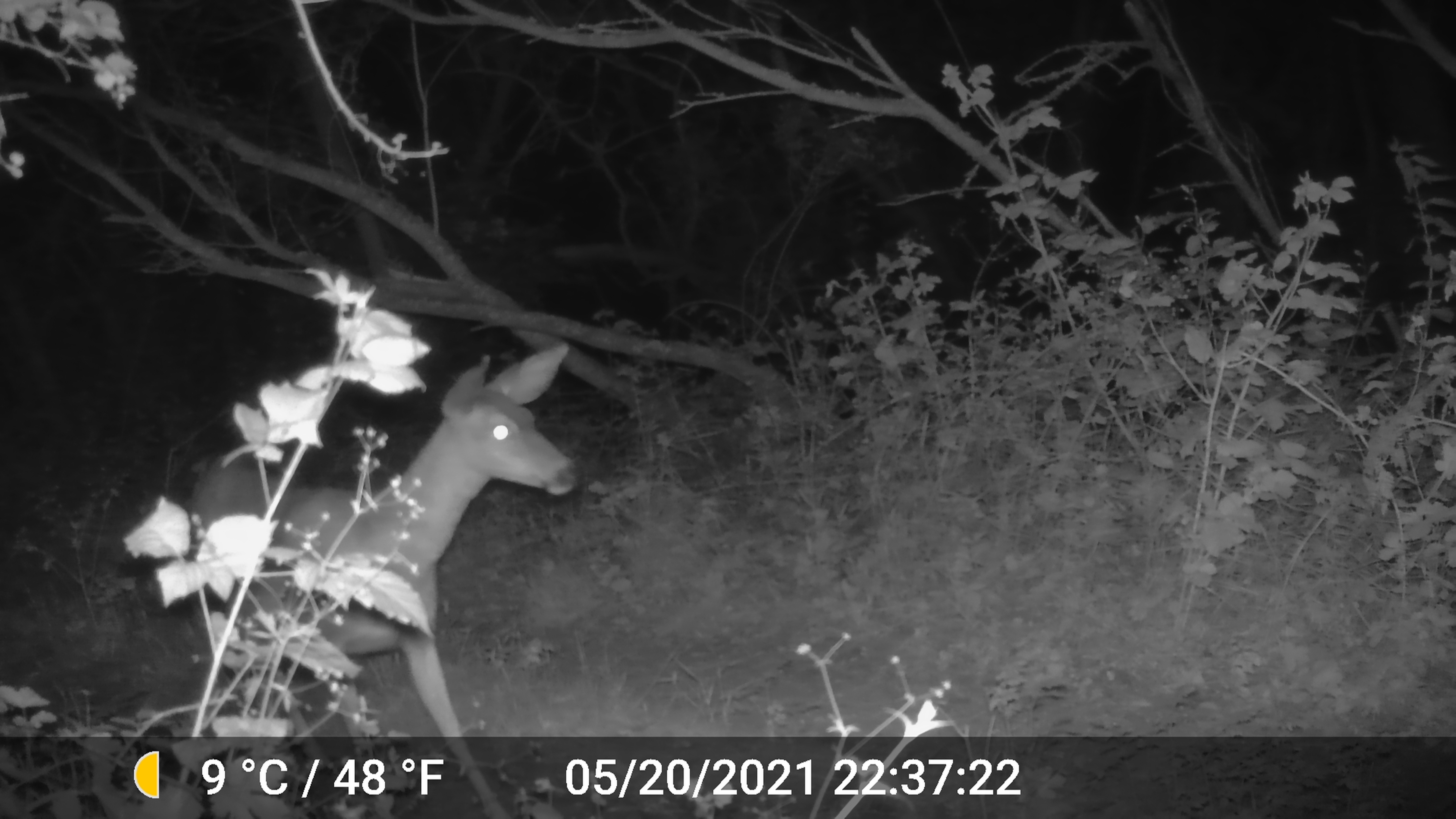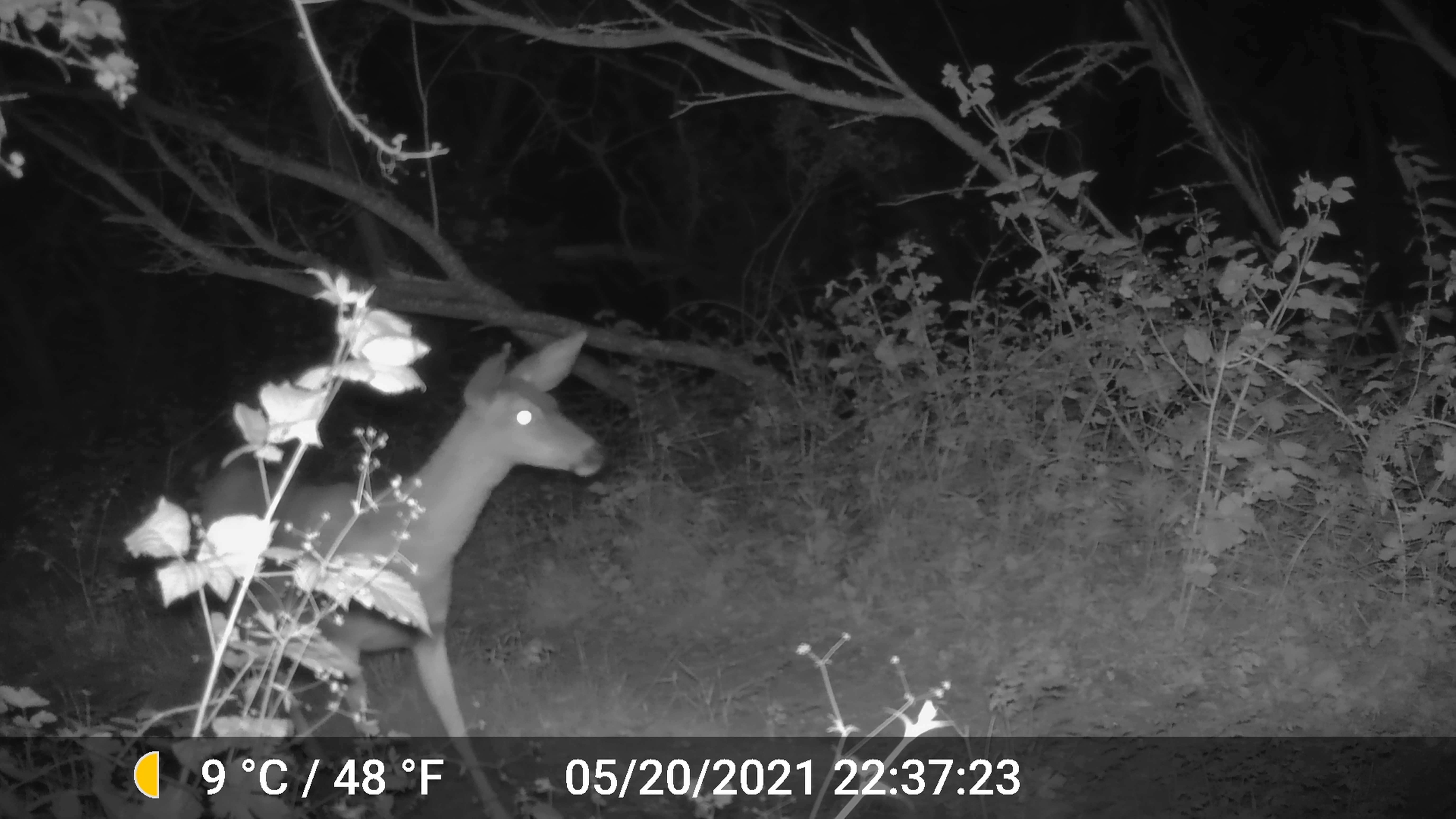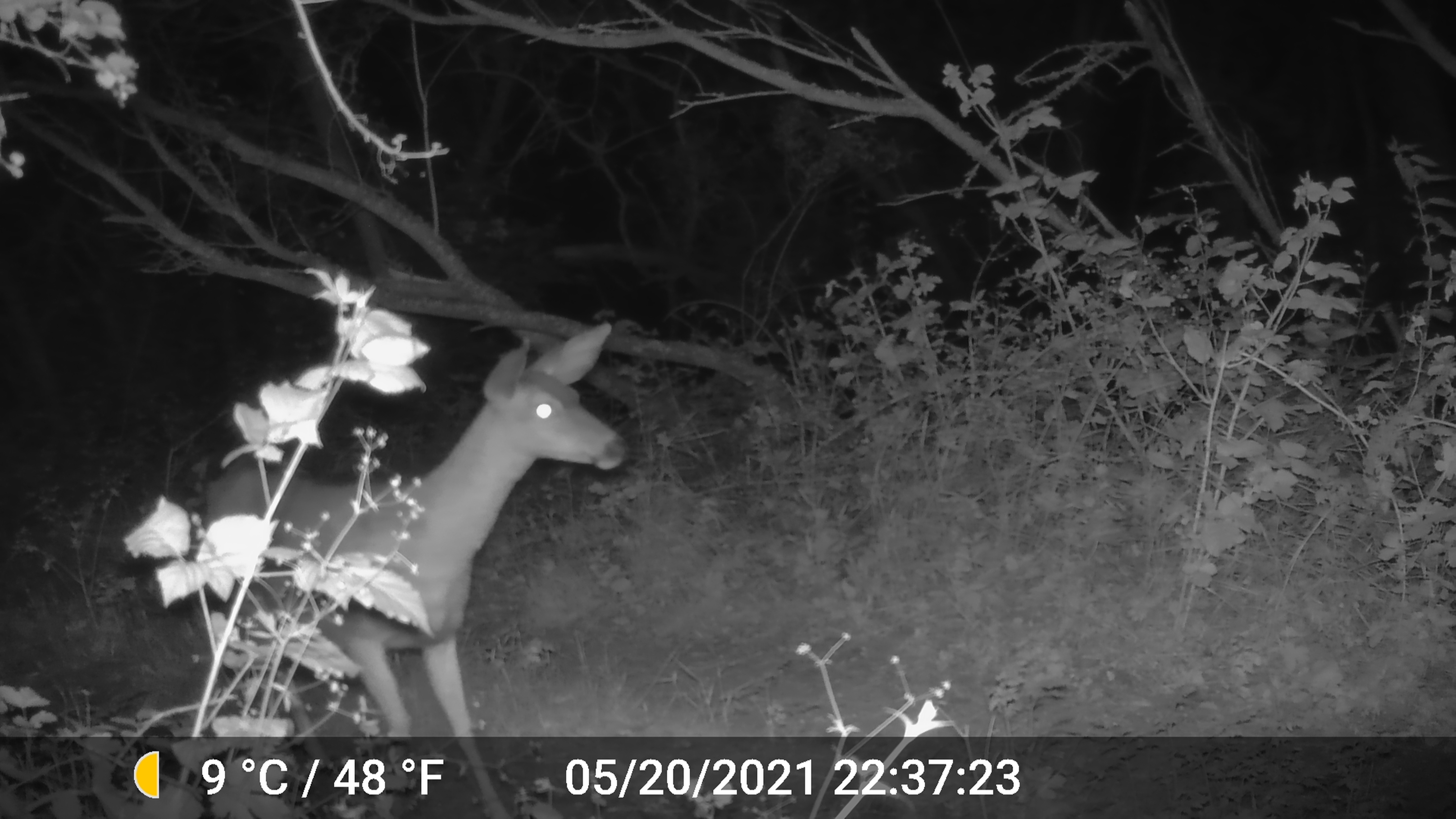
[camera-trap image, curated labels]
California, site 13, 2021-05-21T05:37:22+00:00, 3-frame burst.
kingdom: Animalia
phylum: Chordata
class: Mammalia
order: Artiodactyla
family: Cervidae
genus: Odocoileus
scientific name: Odocoileus hemionus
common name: mule deer